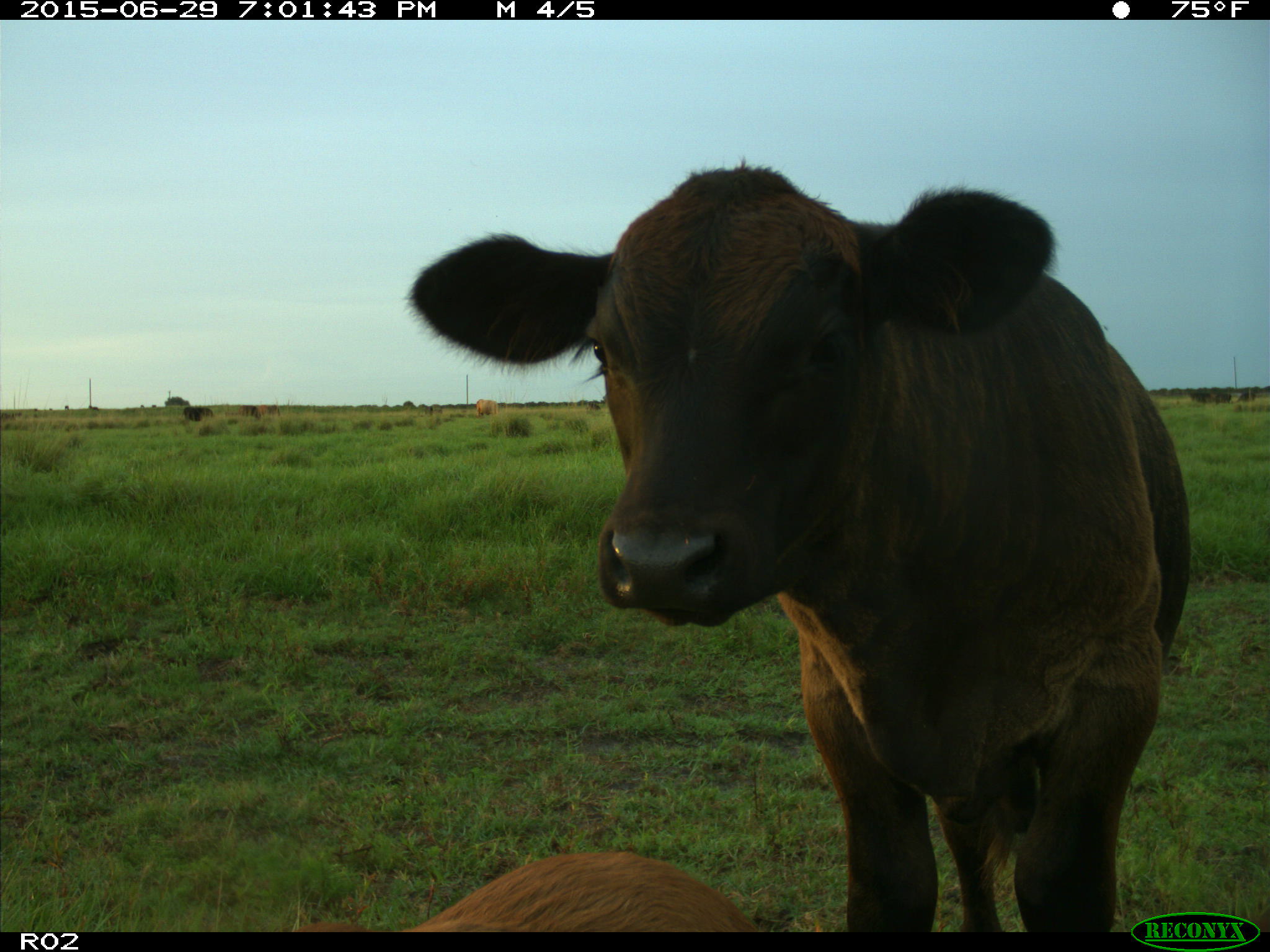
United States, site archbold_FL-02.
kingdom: Animalia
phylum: Chordata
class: Mammalia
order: Artiodactyla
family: Bovidae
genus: Bos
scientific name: Bos taurus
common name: domestic cow